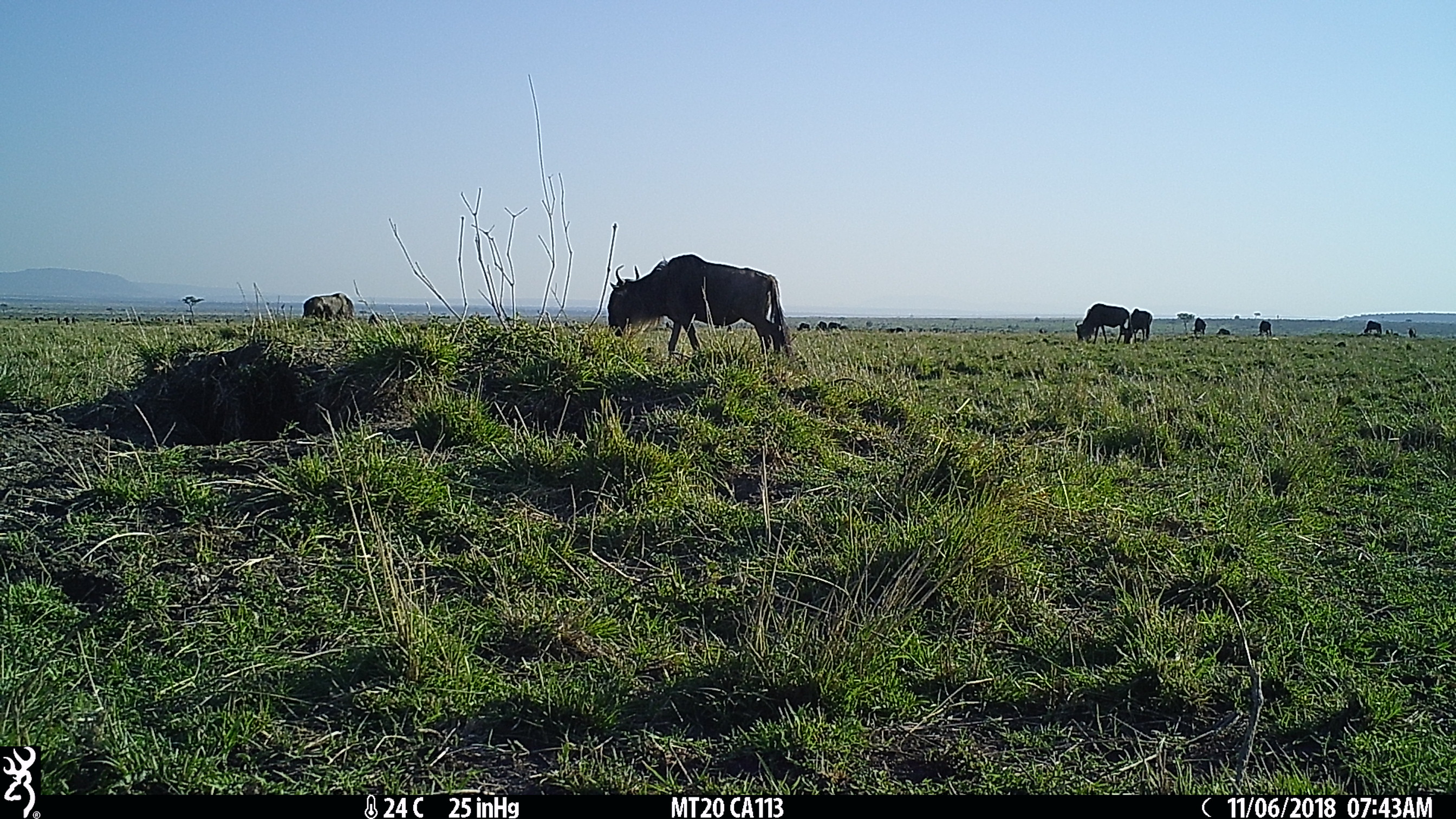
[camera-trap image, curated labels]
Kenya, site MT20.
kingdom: Animalia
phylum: Chordata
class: Mammalia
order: Artiodactyla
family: Bovidae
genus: Connochaetes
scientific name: Connochaetes taurinus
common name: blue wildebeest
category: wildebeest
Wildebeest (blue wildebeest) (Connochaetes taurinus).